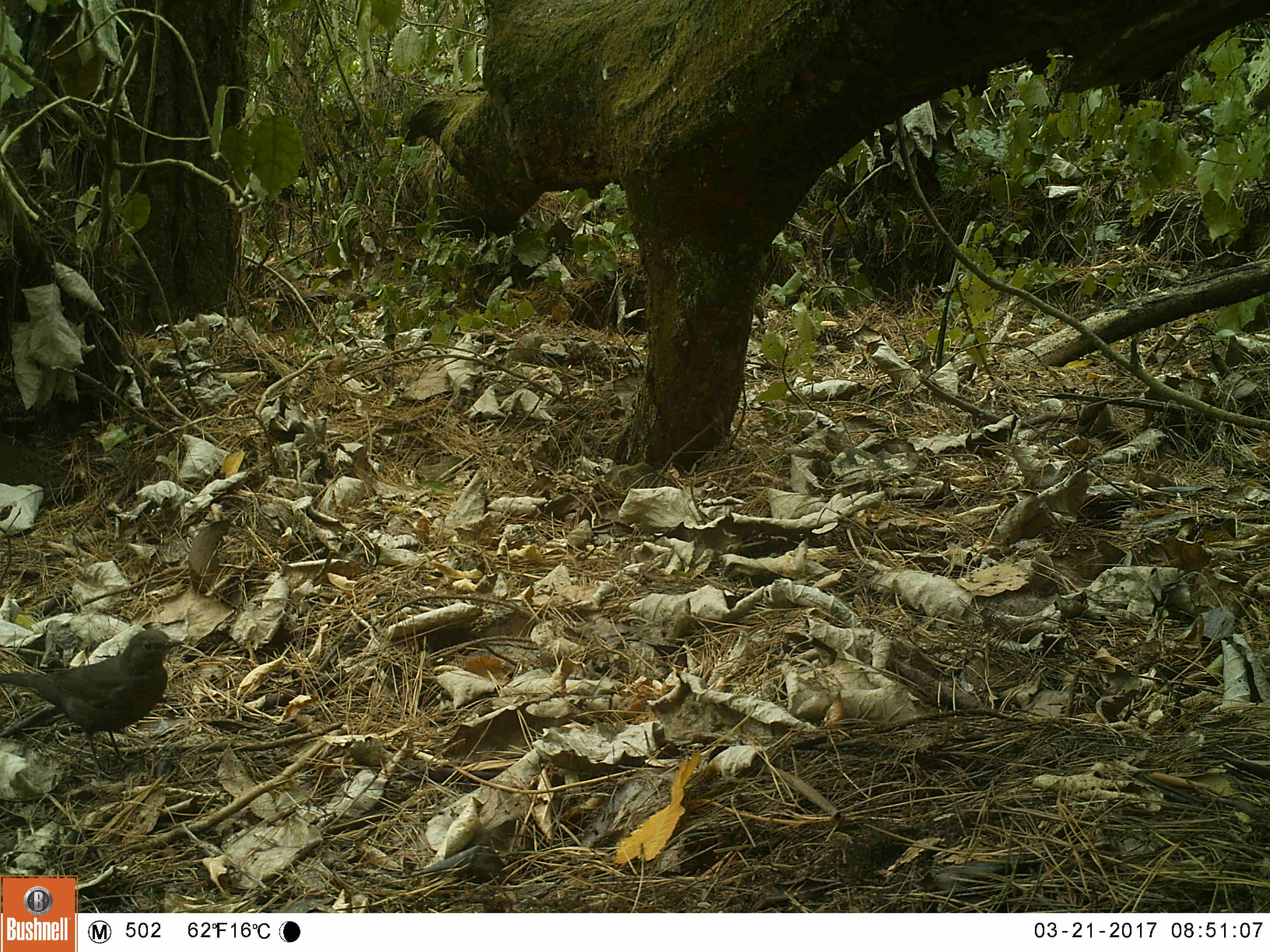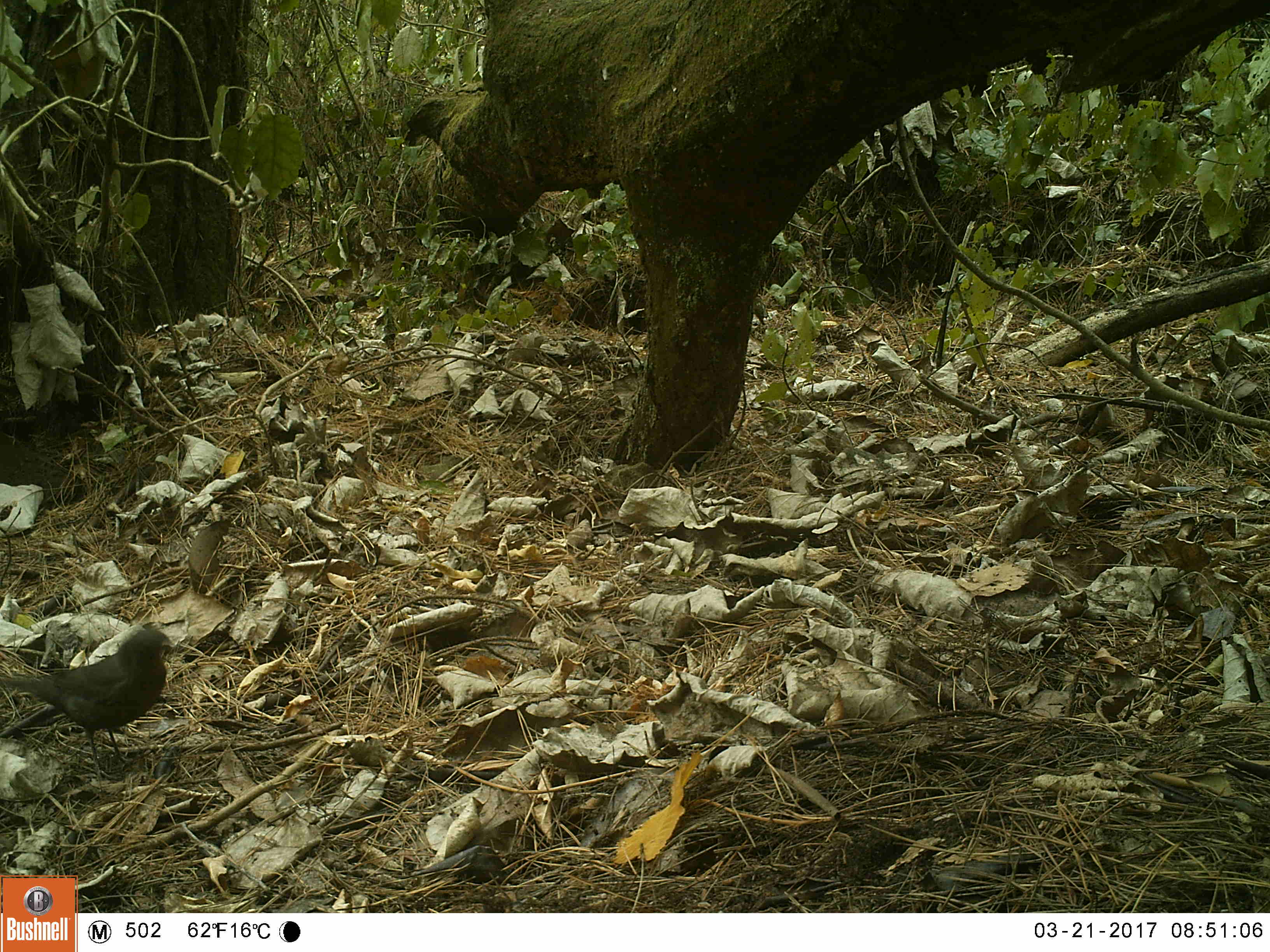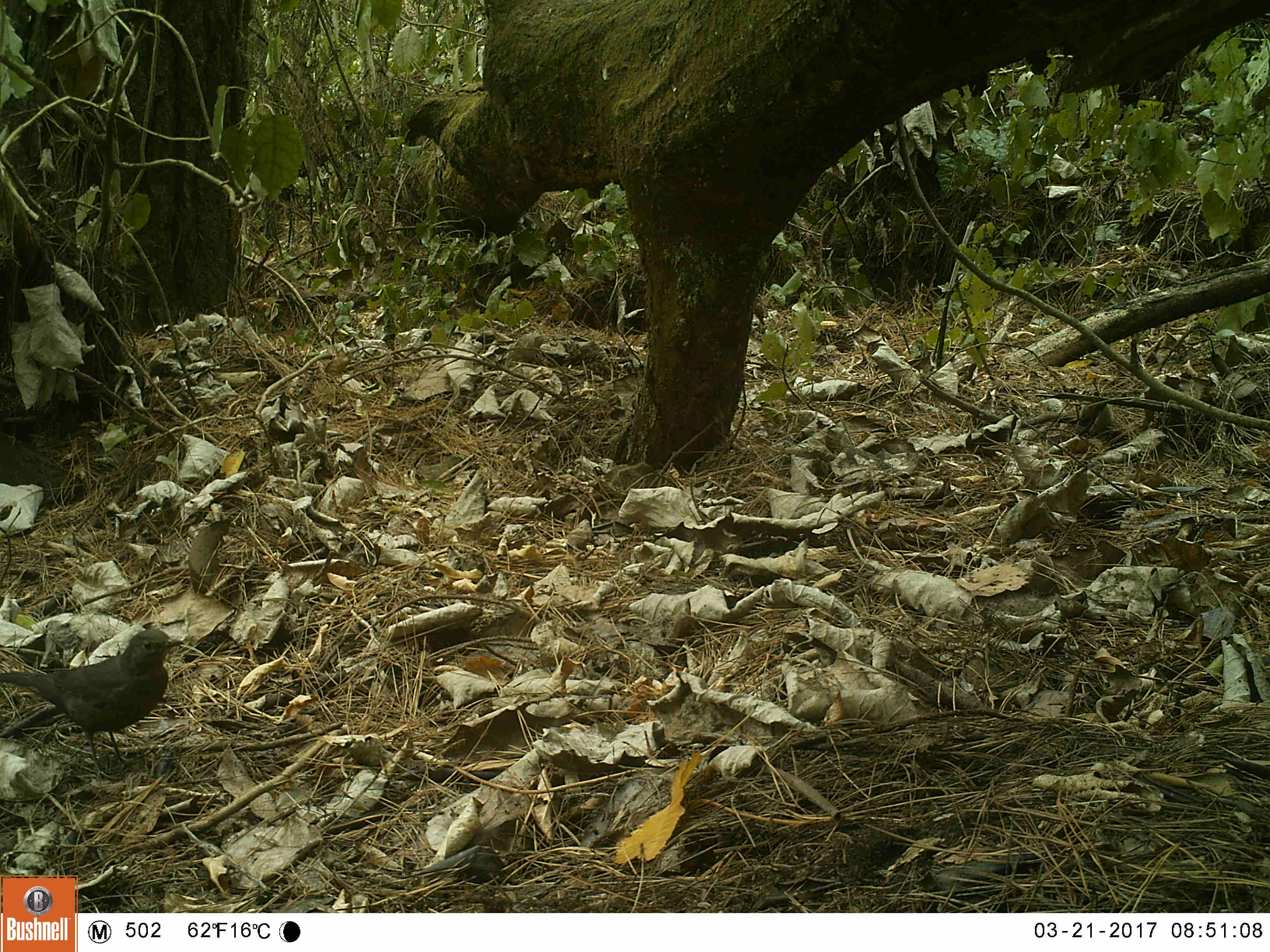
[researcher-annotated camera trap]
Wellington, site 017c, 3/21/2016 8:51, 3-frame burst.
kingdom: Animalia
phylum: Chordata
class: Aves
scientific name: Aves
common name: bird